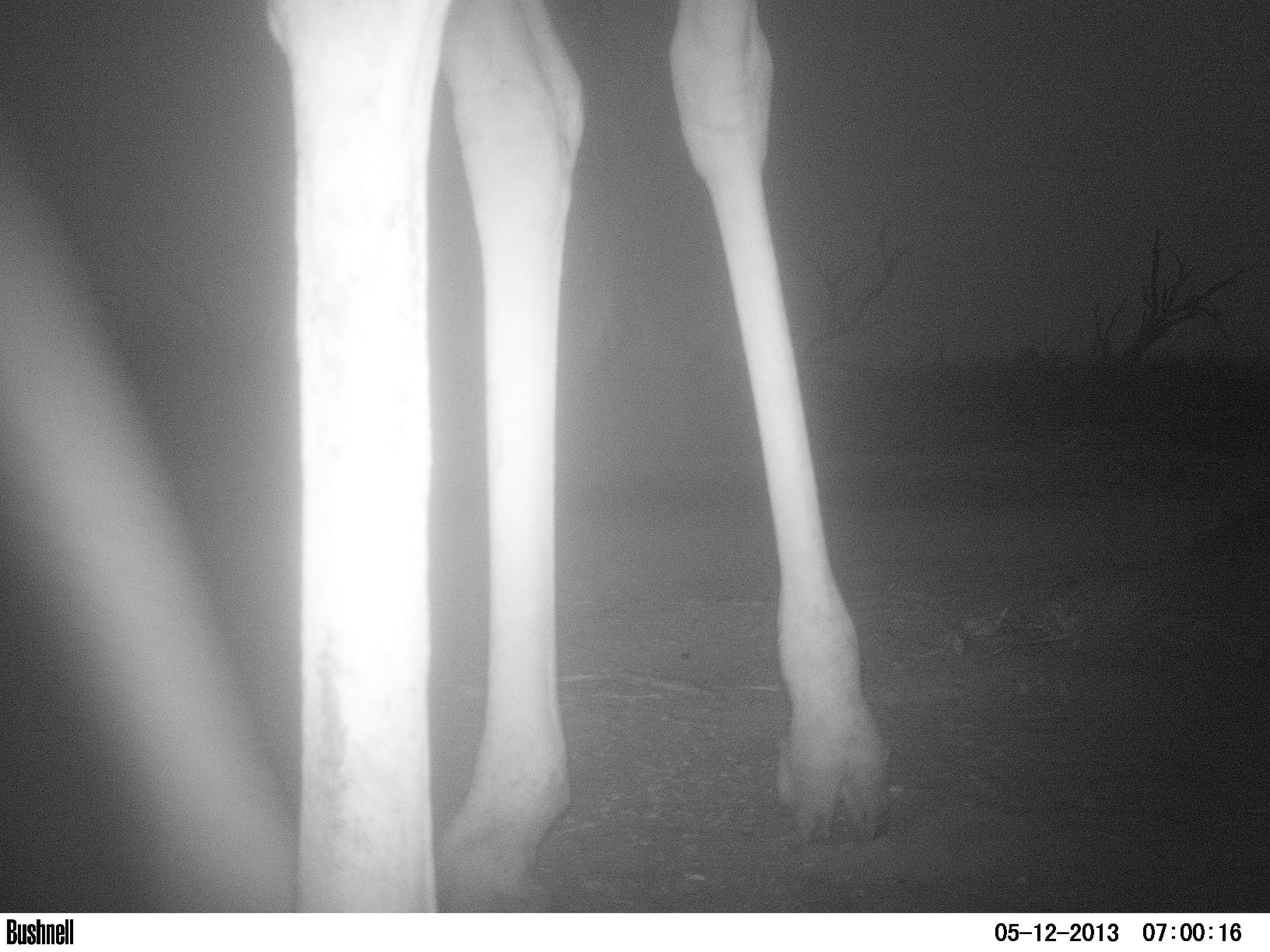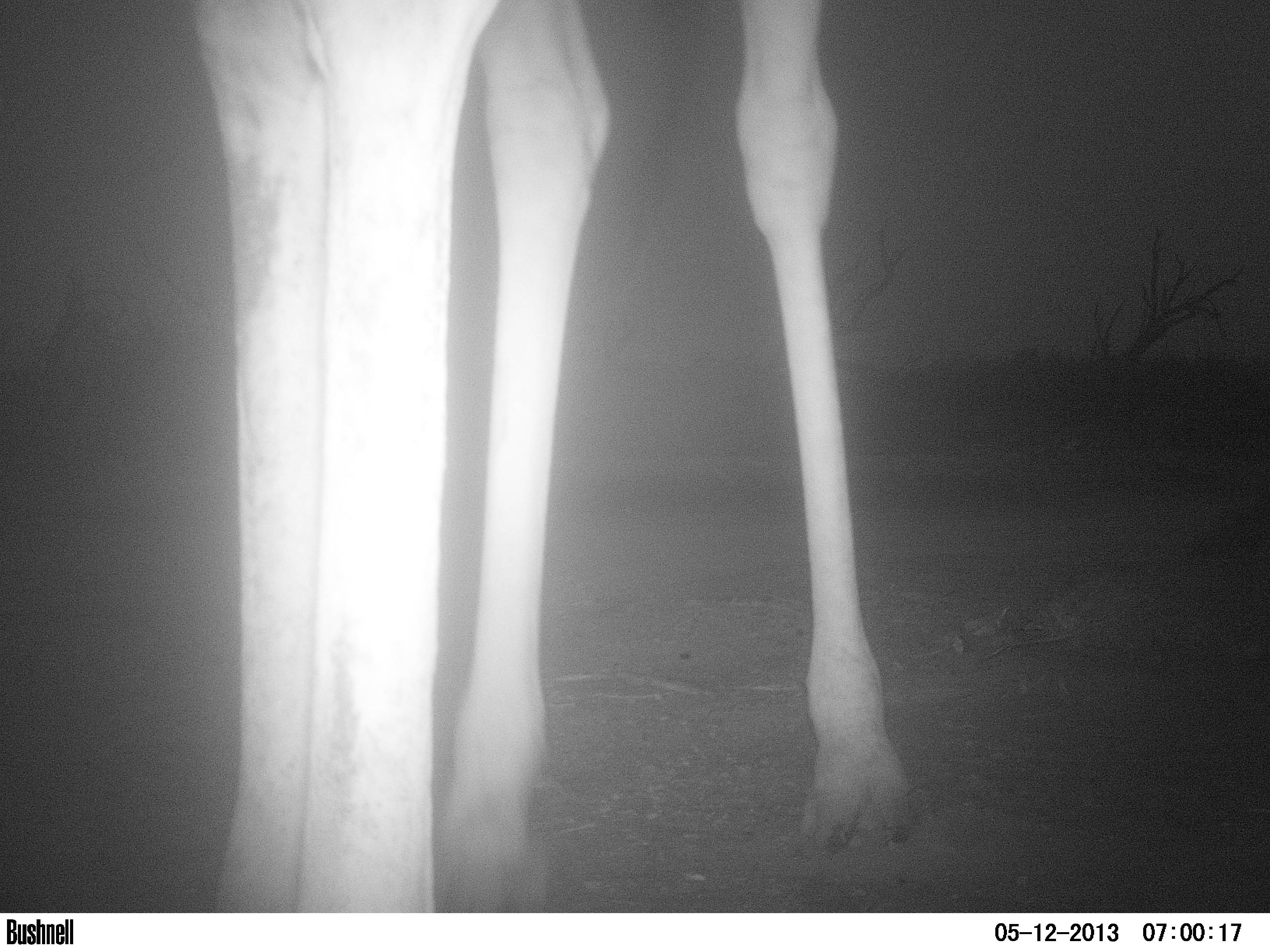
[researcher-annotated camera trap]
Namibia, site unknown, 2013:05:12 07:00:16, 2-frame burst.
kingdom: Animalia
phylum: Chordata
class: Mammalia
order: Artiodactyla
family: Giraffidae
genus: Giraffa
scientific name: Giraffa camelopardalis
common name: giraffe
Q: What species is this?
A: Giraffa camelopardalis (giraffe).